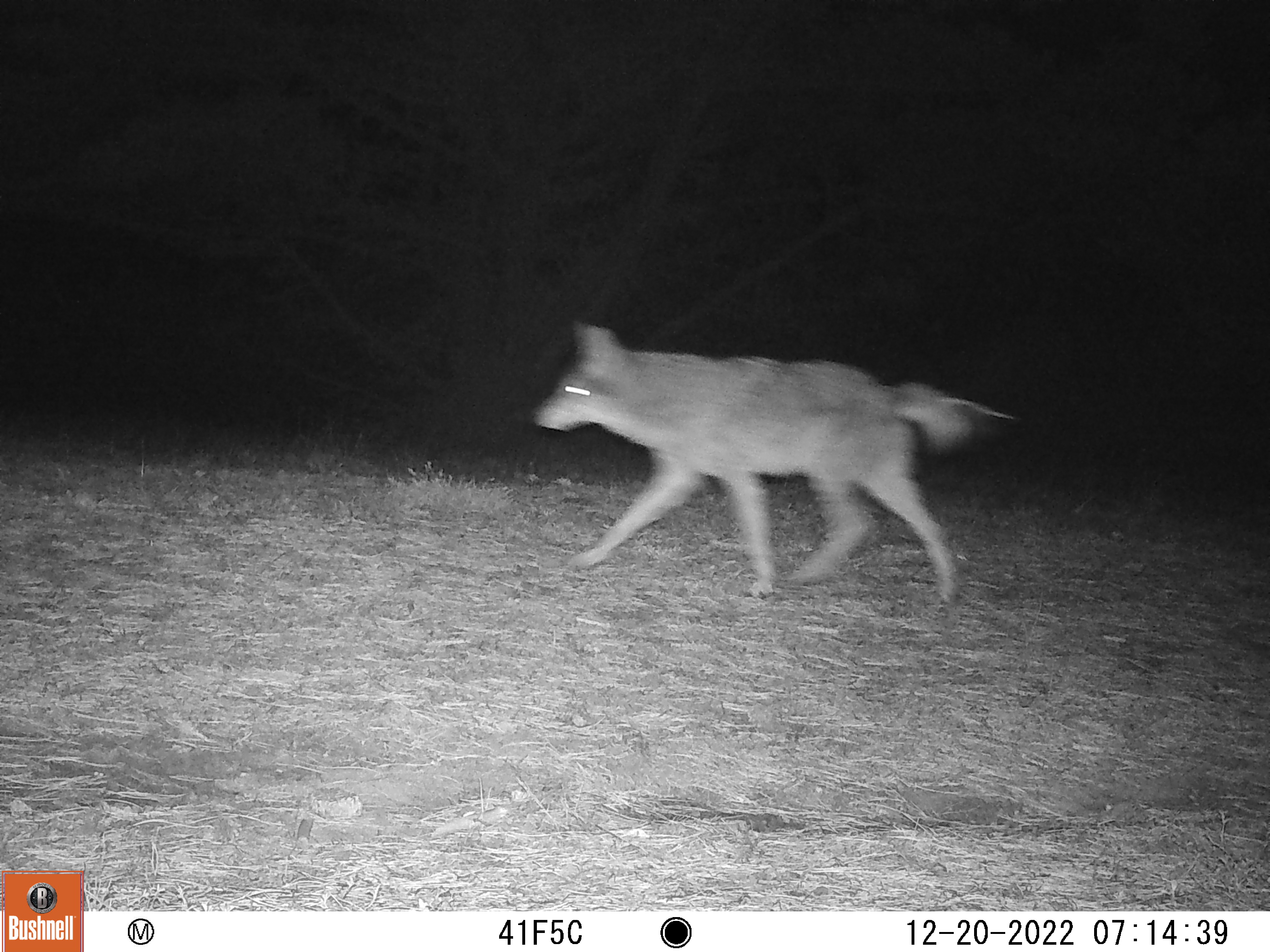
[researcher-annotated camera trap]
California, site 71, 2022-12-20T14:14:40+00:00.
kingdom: Animalia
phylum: Chordata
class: Mammalia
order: Carnivora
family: Canidae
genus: Canis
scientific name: Canis latrans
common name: coyote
Coyote (Canis latrans).